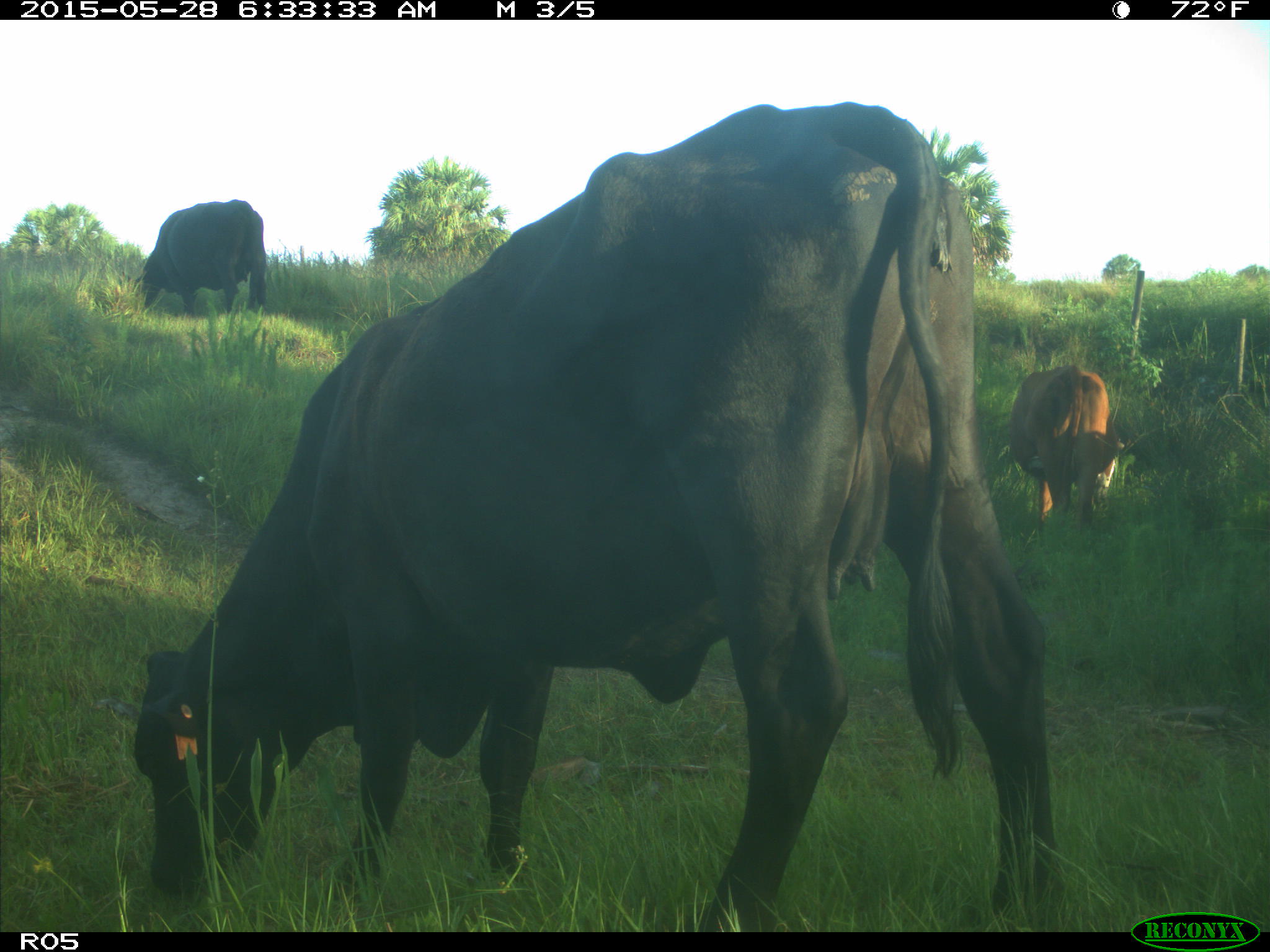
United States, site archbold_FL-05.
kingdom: Animalia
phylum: Chordata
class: Mammalia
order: Artiodactyla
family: Bovidae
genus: Bos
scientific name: Bos taurus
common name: domestic cow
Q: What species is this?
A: Bos taurus (domestic cow).